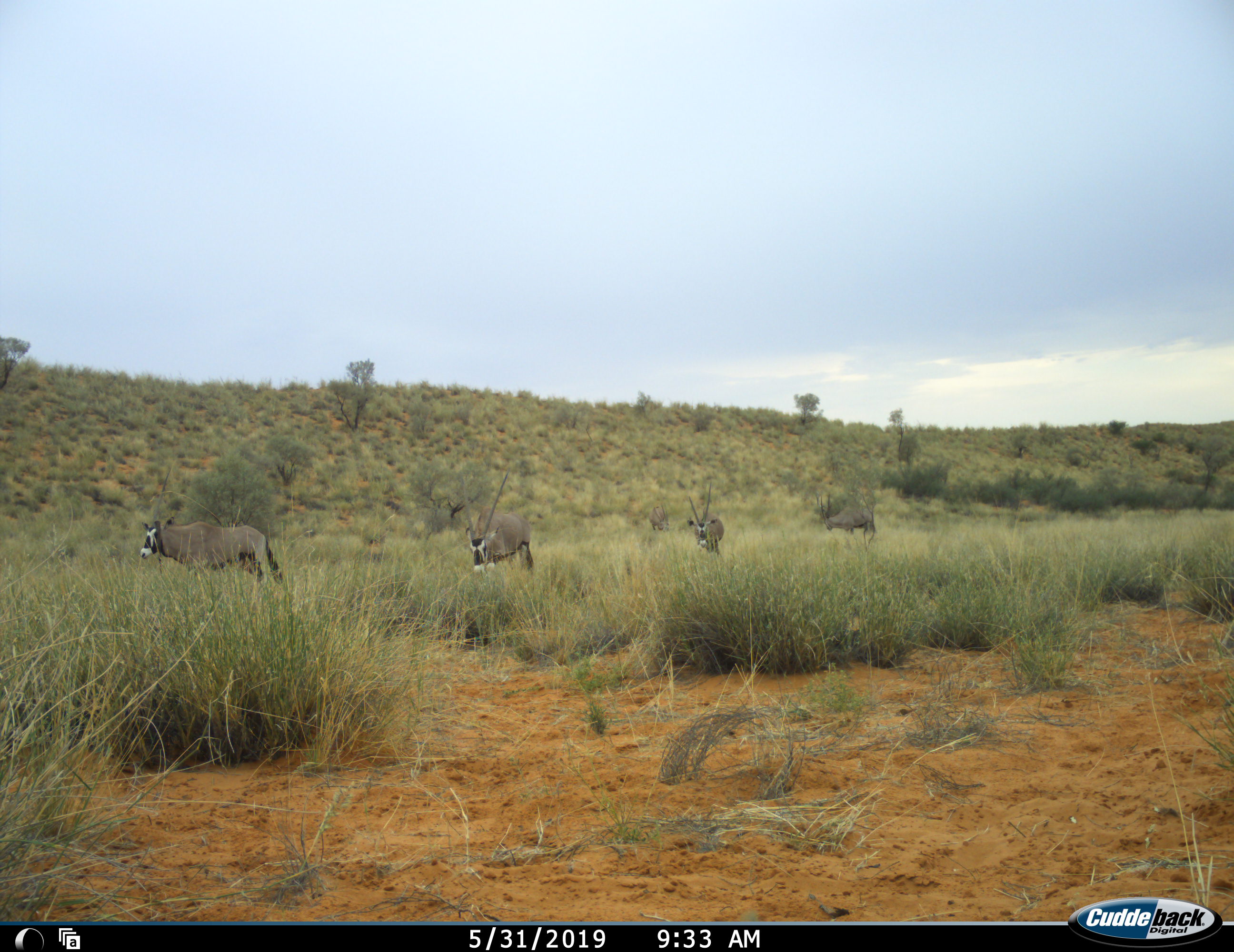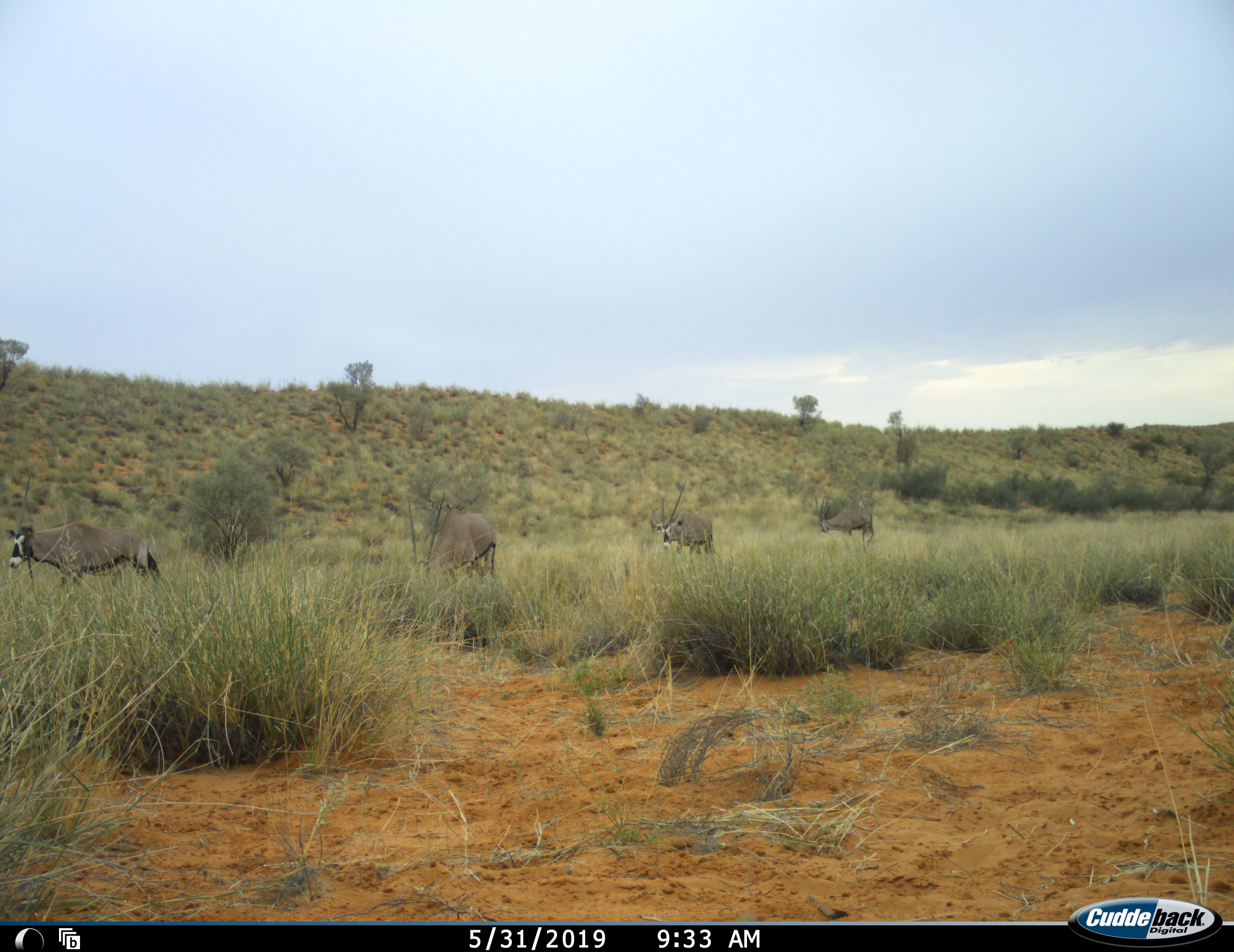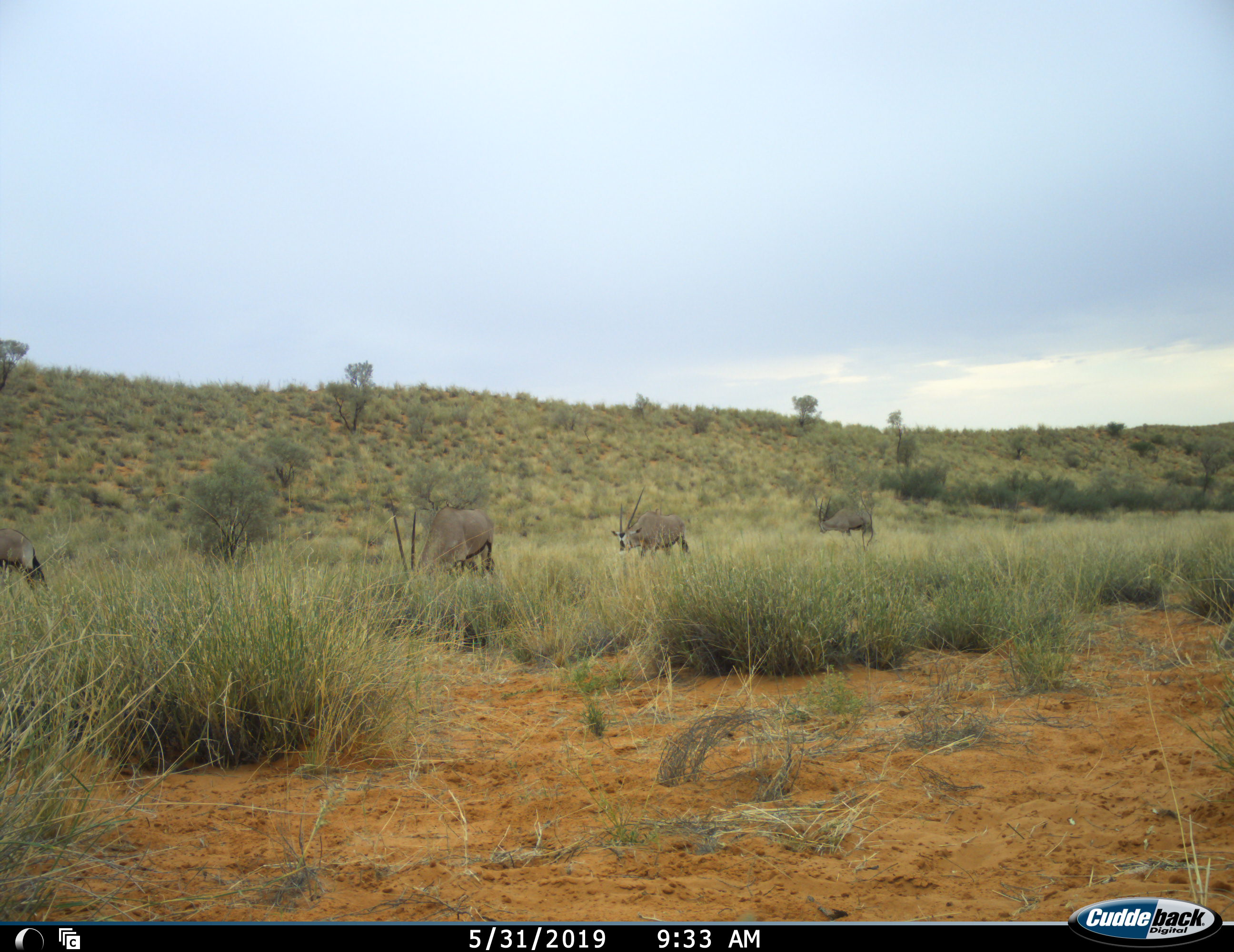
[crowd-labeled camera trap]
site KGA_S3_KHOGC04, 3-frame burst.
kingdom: Animalia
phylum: Chordata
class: Mammalia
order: Artiodactyla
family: Bovidae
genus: Oryx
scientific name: Oryx gazella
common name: gemsbok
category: oryx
Oryx (gemsbok) (Oryx gazella), count 4. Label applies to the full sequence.